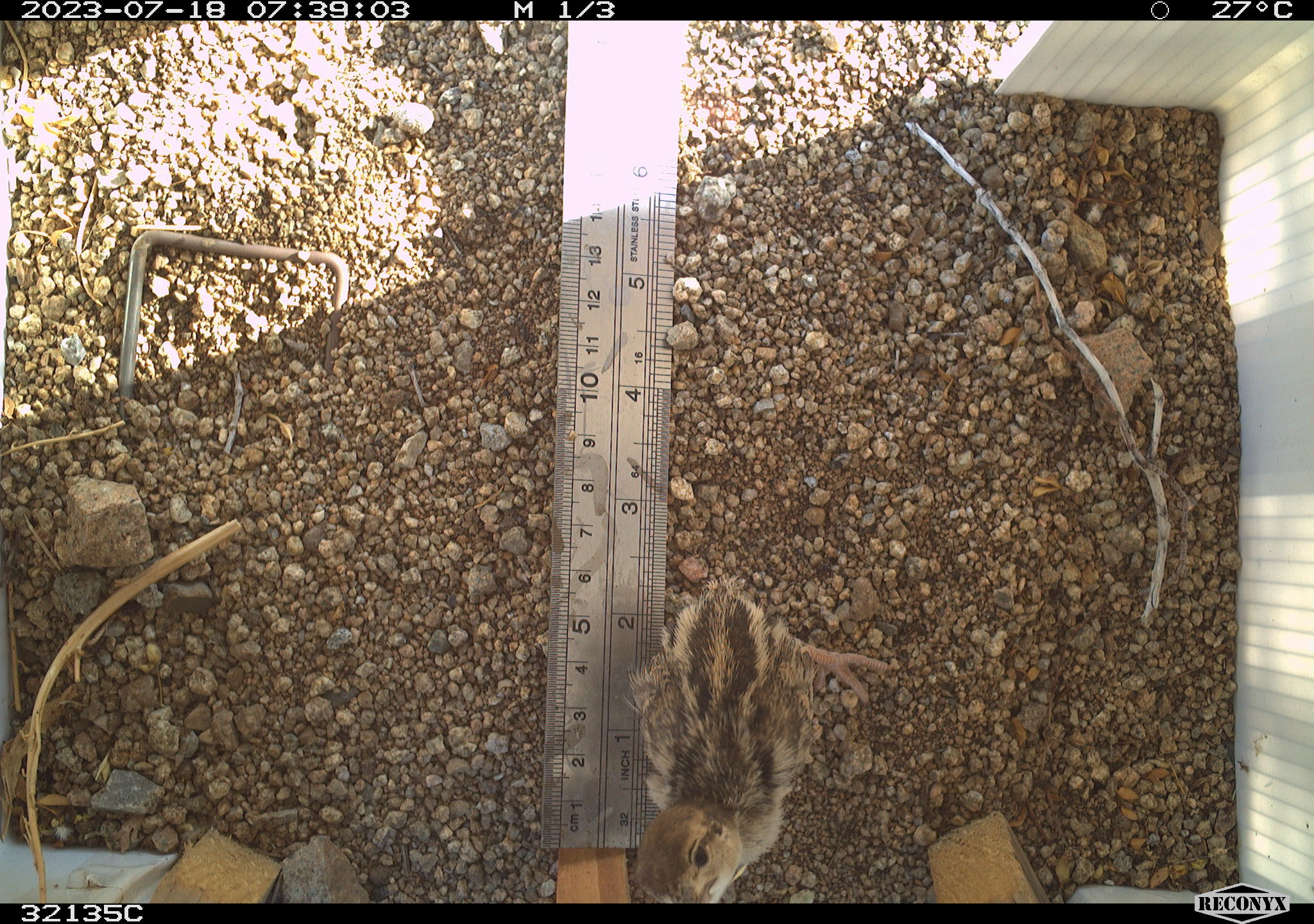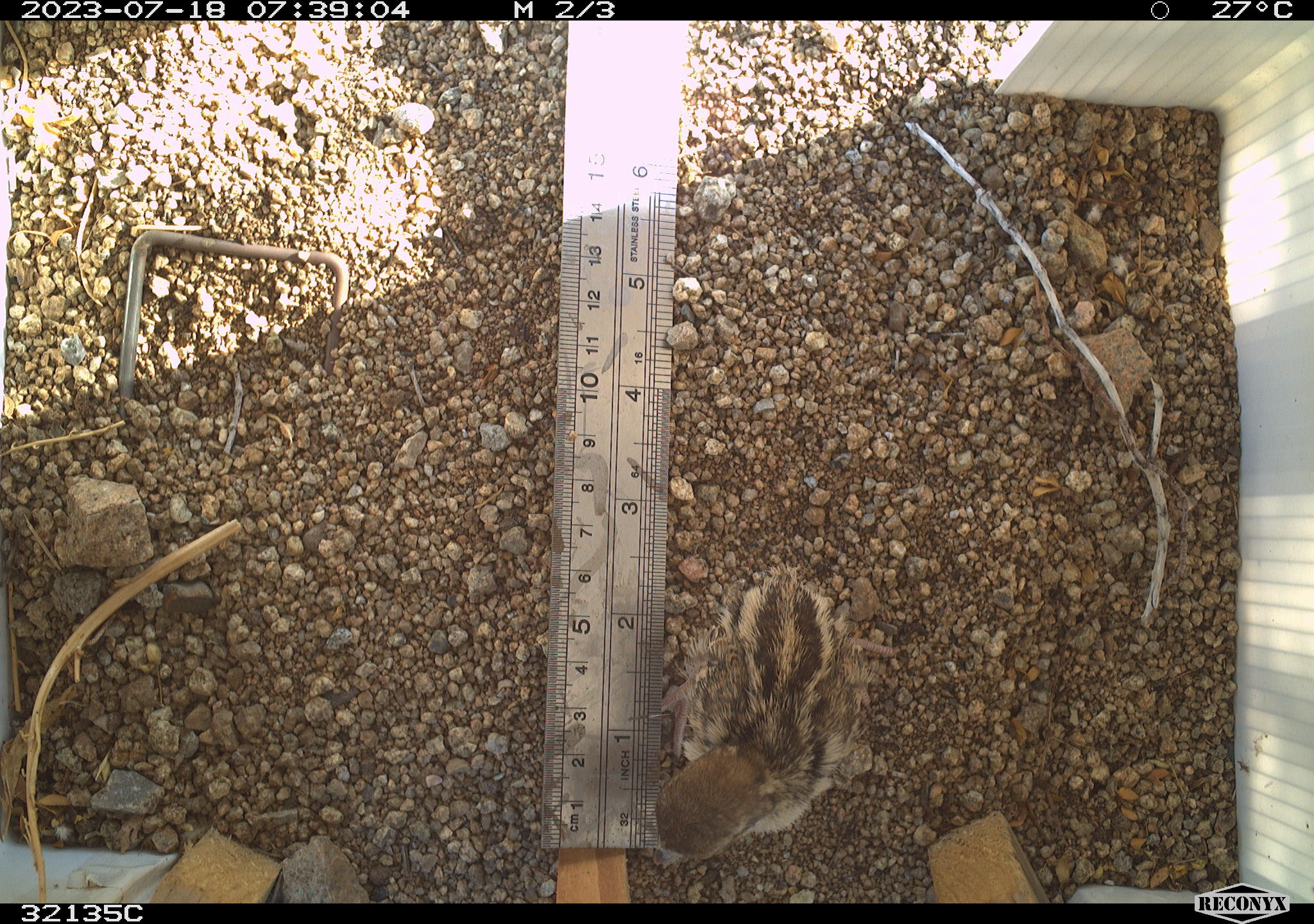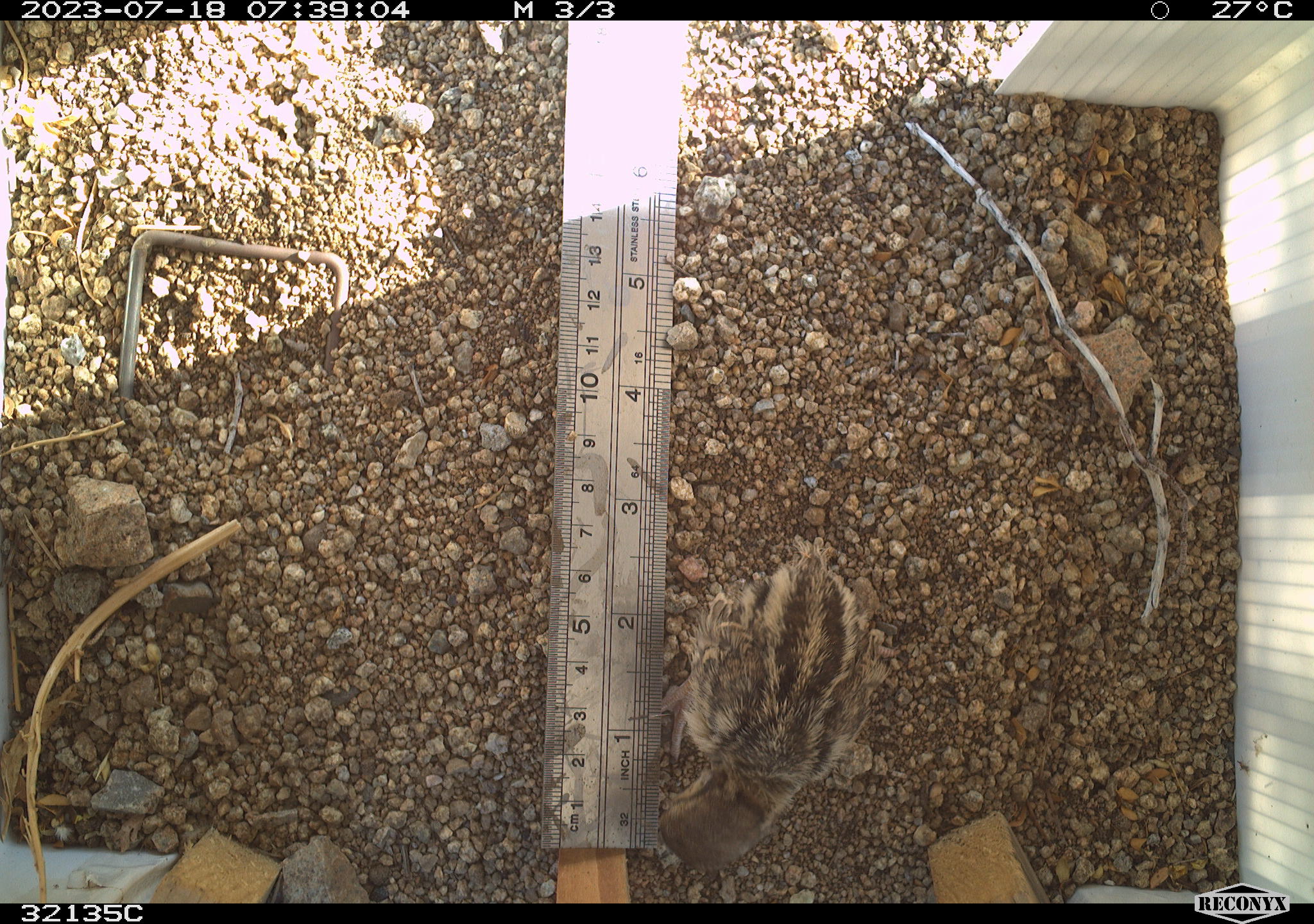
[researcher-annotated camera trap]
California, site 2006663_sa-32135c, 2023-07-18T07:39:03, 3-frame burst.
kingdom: Animalia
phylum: Chordata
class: Aves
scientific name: Aves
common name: bird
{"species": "bird (Aves)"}